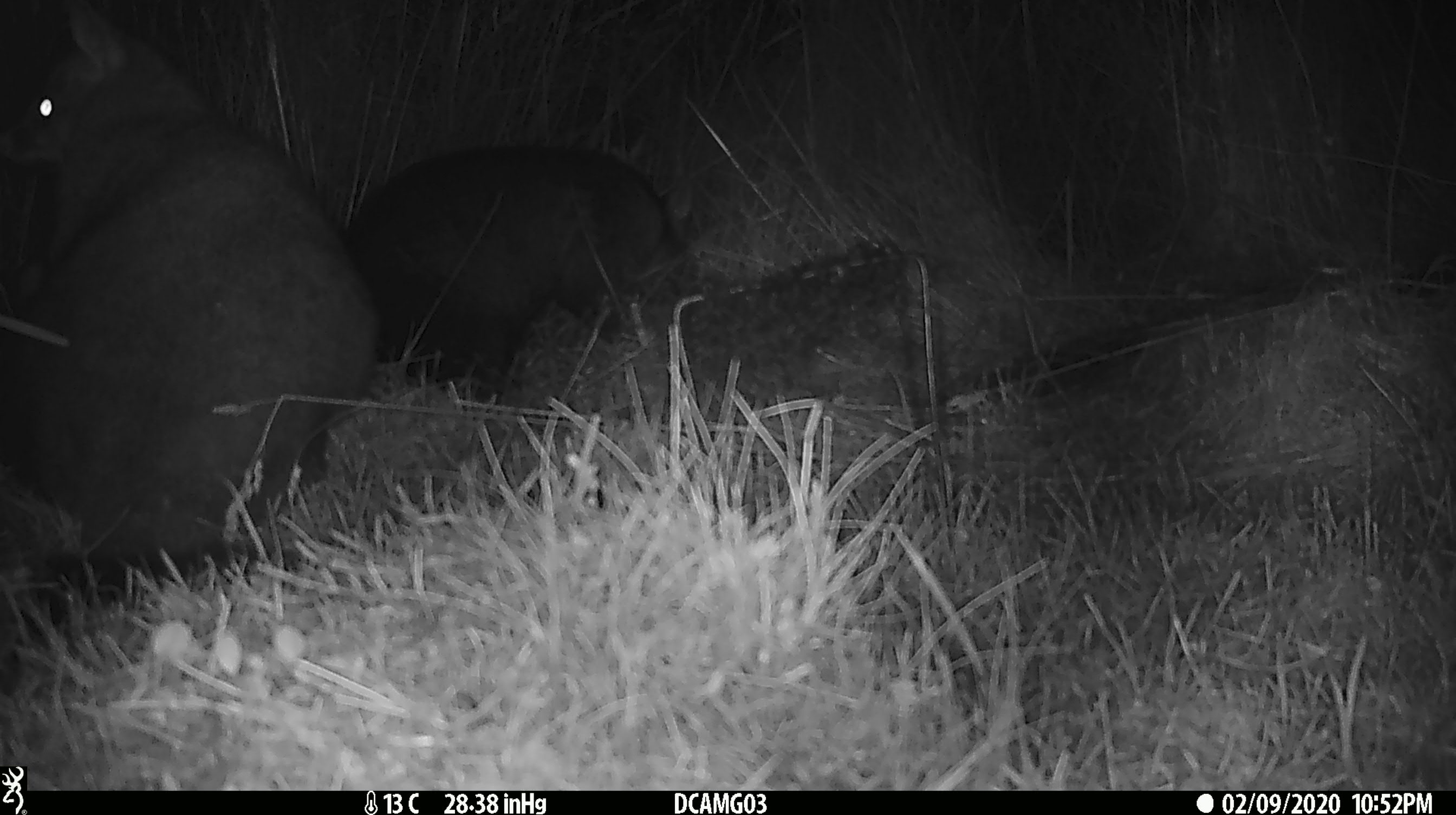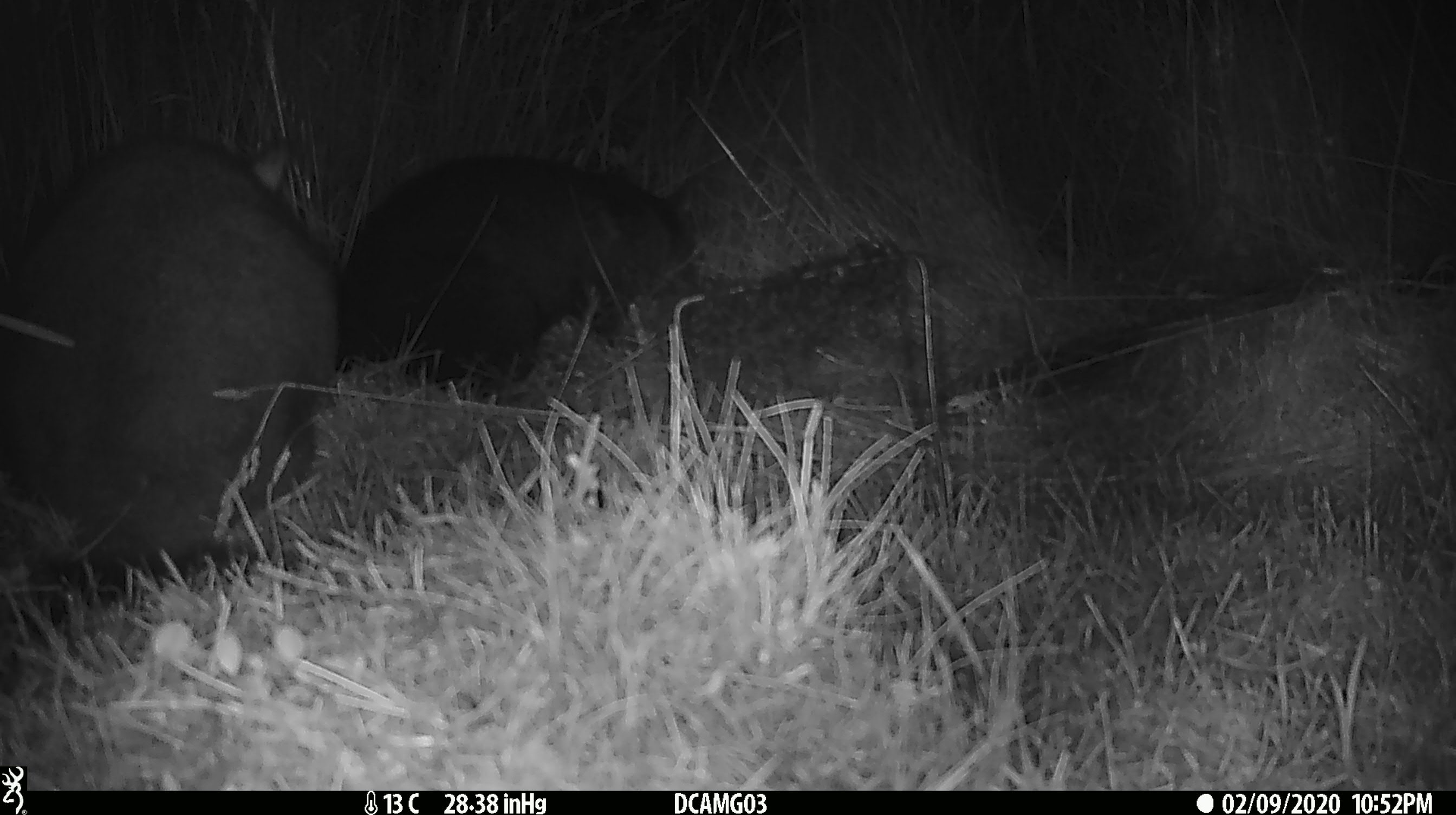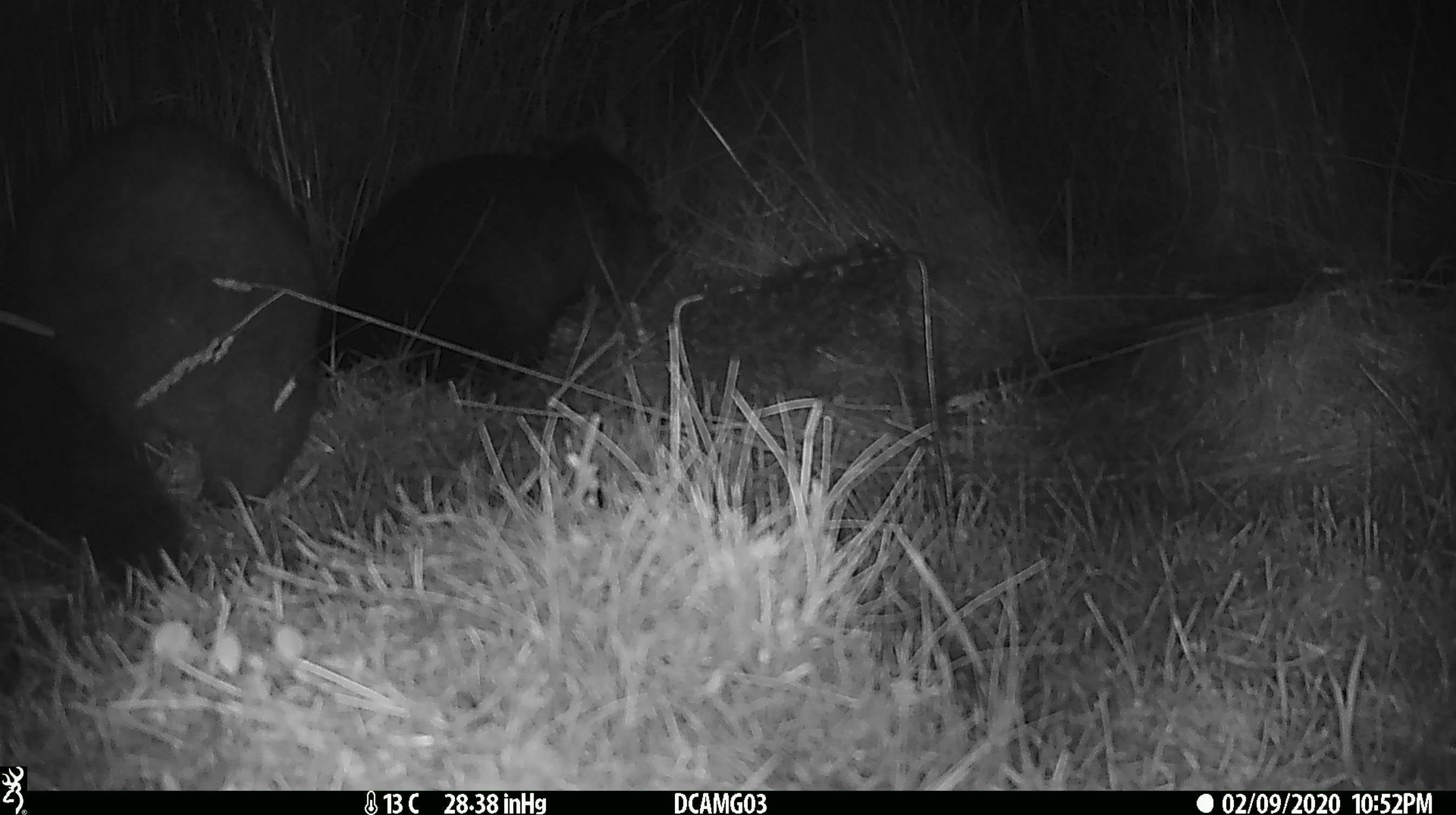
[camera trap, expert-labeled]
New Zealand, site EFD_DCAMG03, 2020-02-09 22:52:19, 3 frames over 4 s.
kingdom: Animalia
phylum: Chordata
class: Mammalia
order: Diprotodontia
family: Phalangeridae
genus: Trichosurus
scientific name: Trichosurus vulpecula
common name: common brushtail possum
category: possum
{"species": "possum (common brushtail possum) (Trichosurus vulpecula)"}